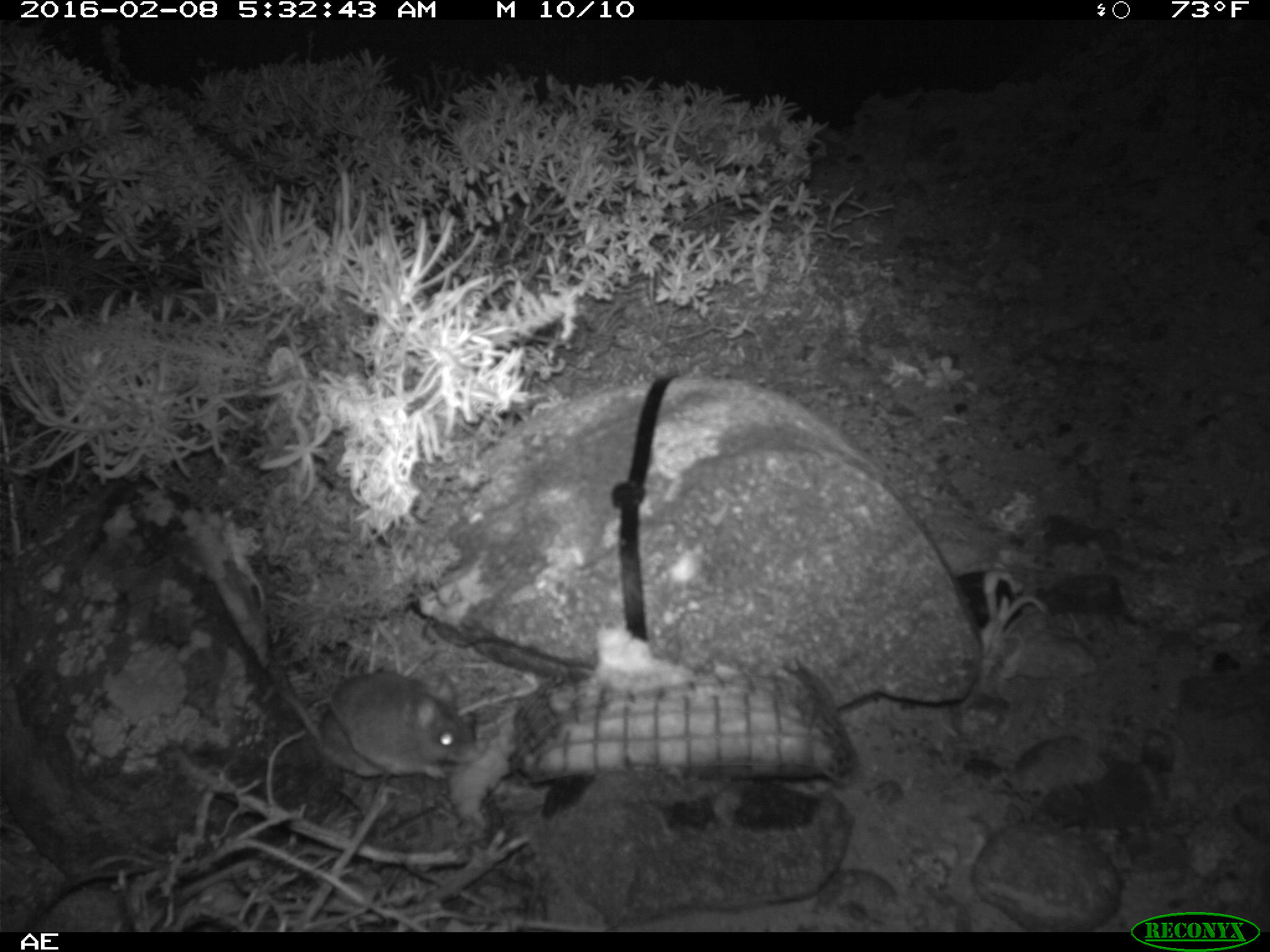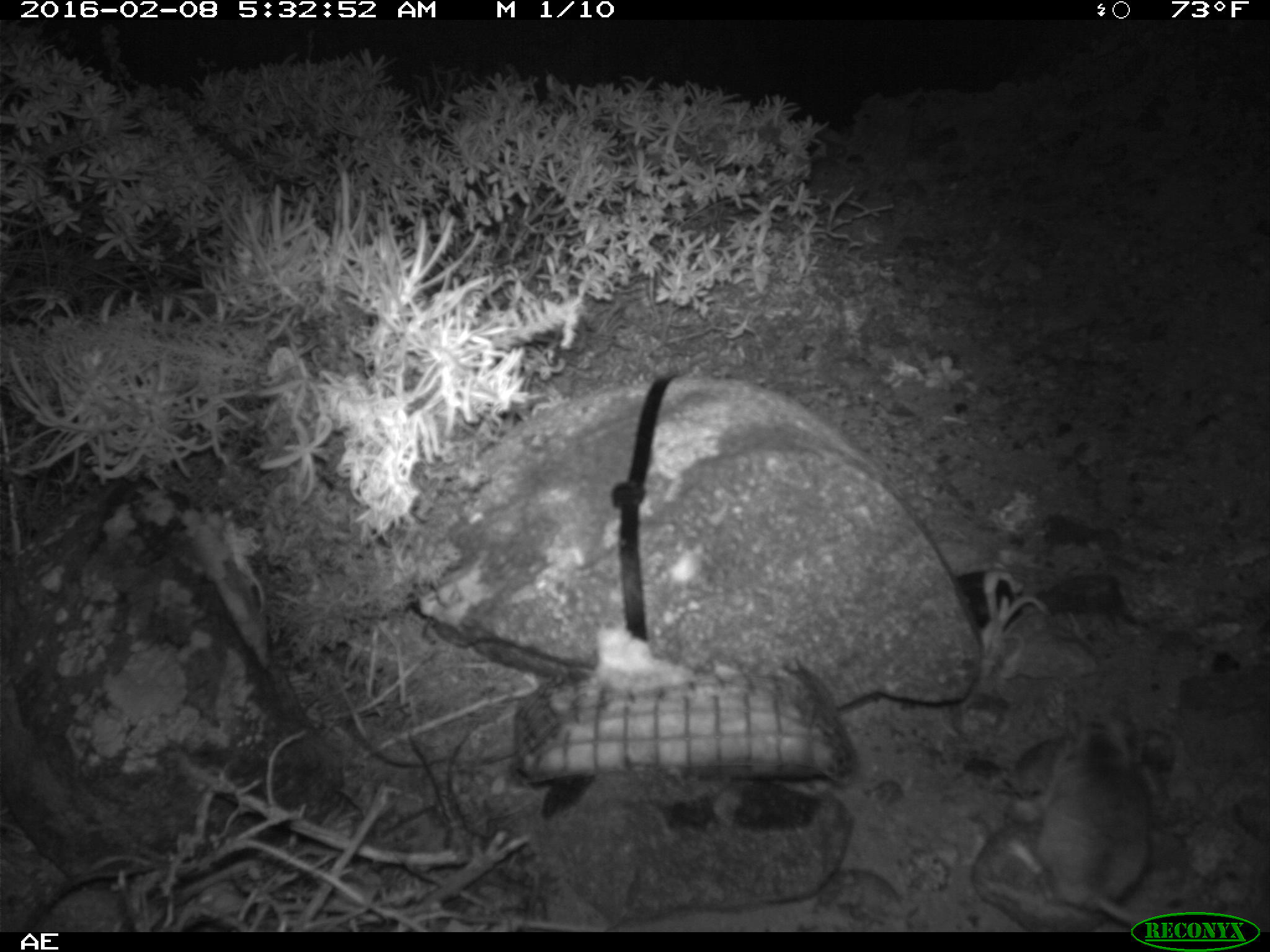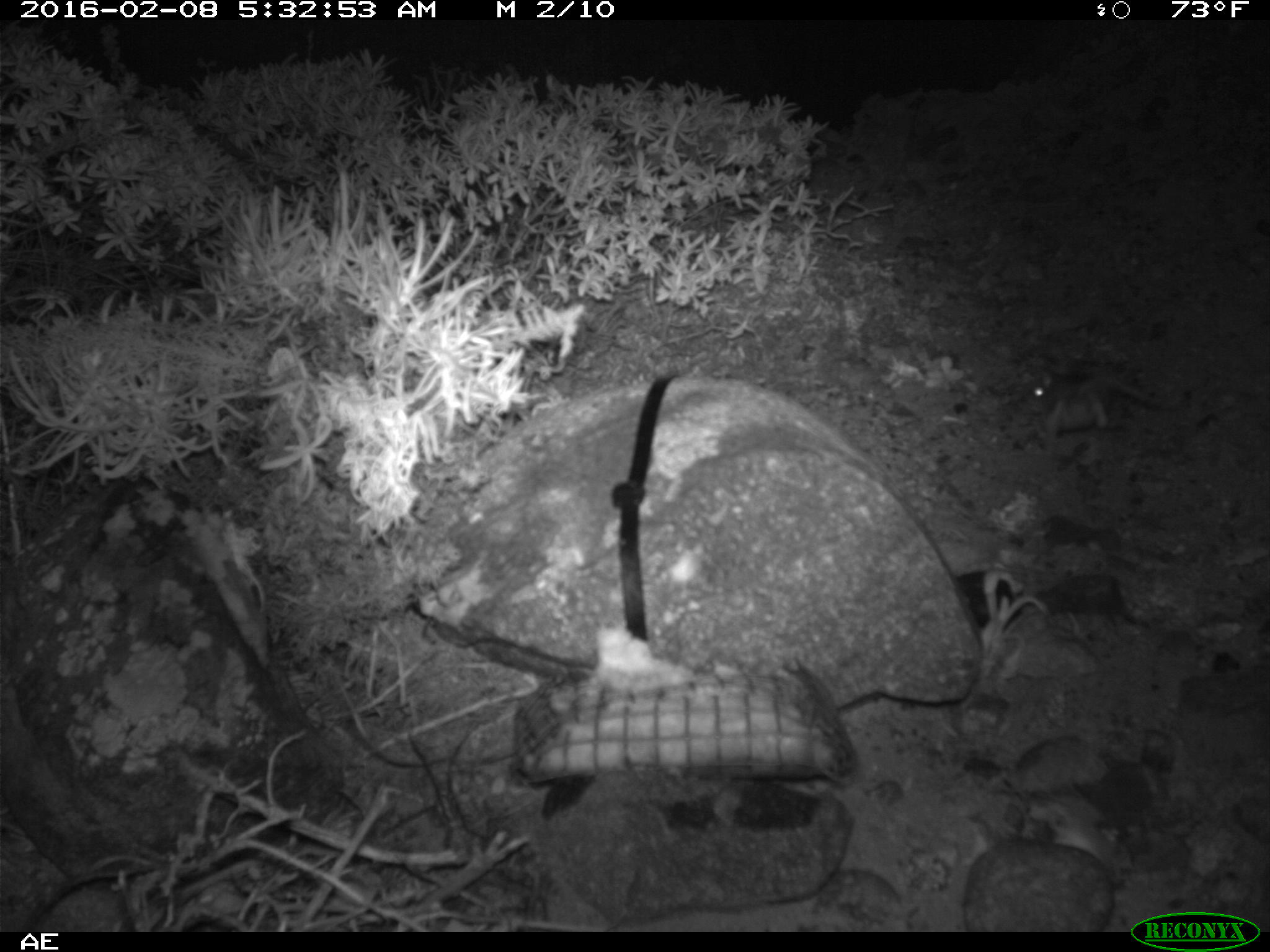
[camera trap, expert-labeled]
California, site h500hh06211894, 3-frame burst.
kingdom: Animalia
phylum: Chordata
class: Mammalia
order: Rodentia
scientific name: Rodentia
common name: rodent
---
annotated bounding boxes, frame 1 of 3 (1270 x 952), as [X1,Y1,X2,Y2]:
rodent: [277,672,481,780]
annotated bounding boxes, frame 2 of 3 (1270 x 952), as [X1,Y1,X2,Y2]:
rodent: [1037,708,1149,926]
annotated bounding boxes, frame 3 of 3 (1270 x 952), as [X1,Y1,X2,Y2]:
rodent: [1021,364,1152,456]